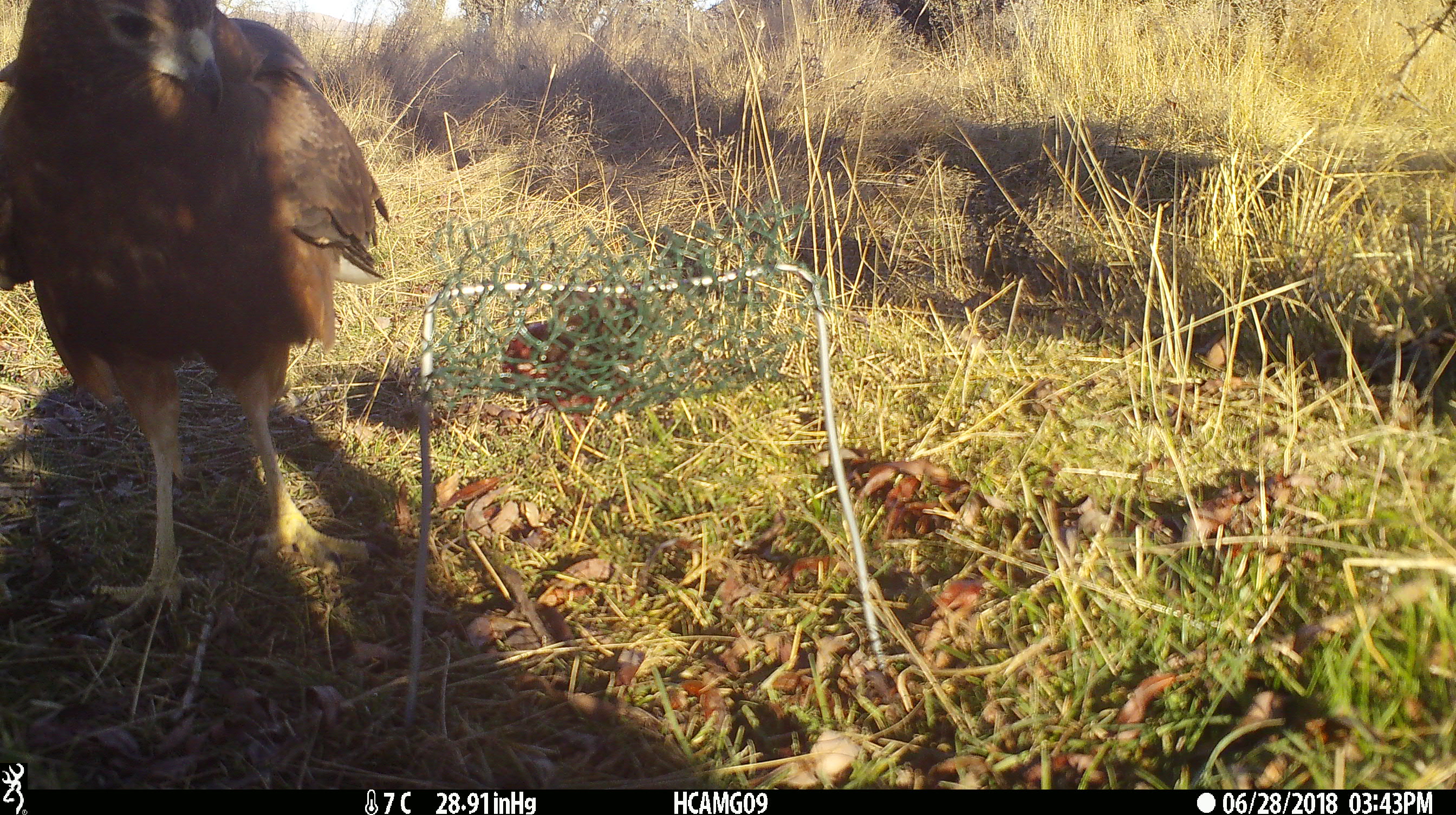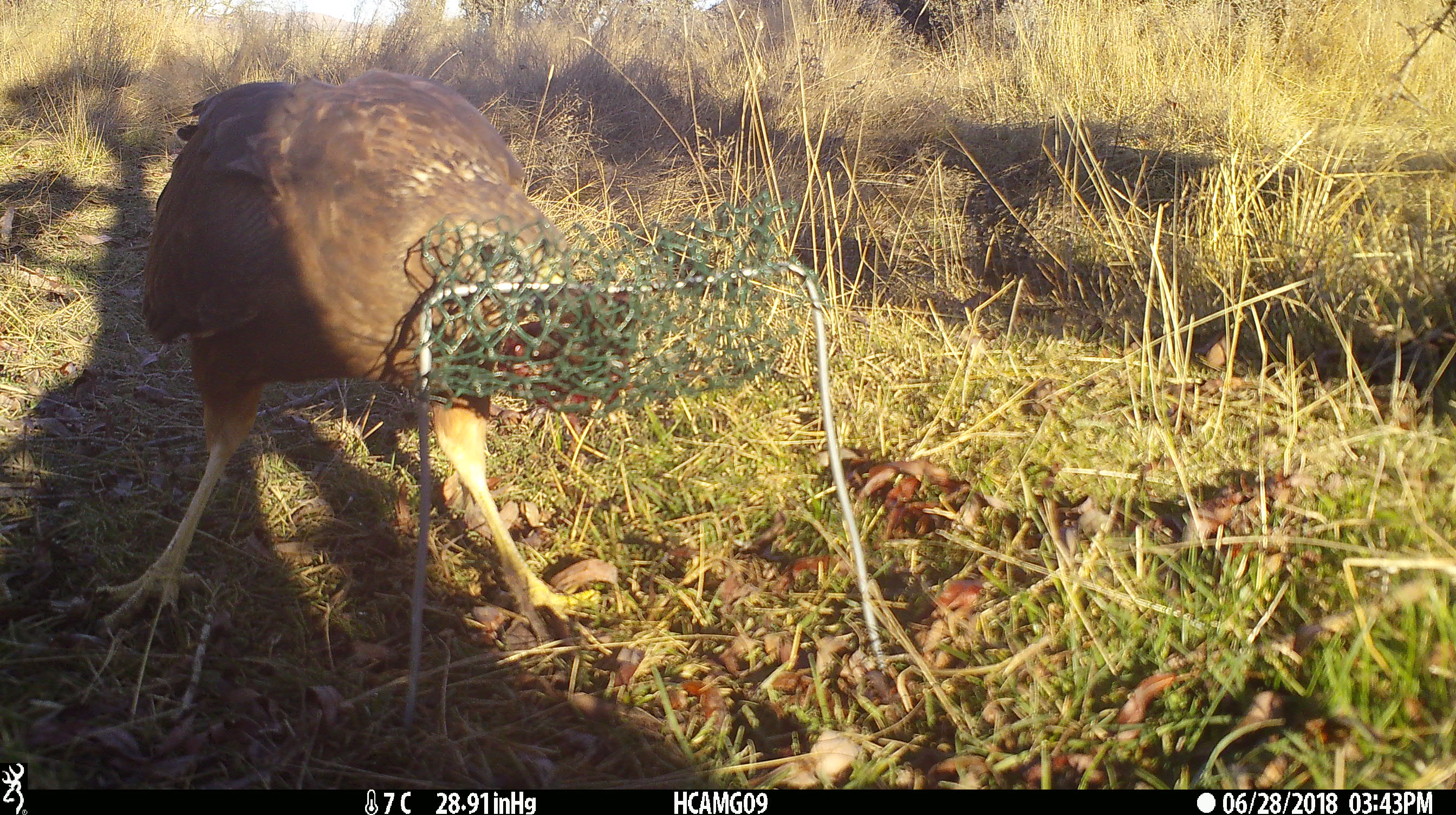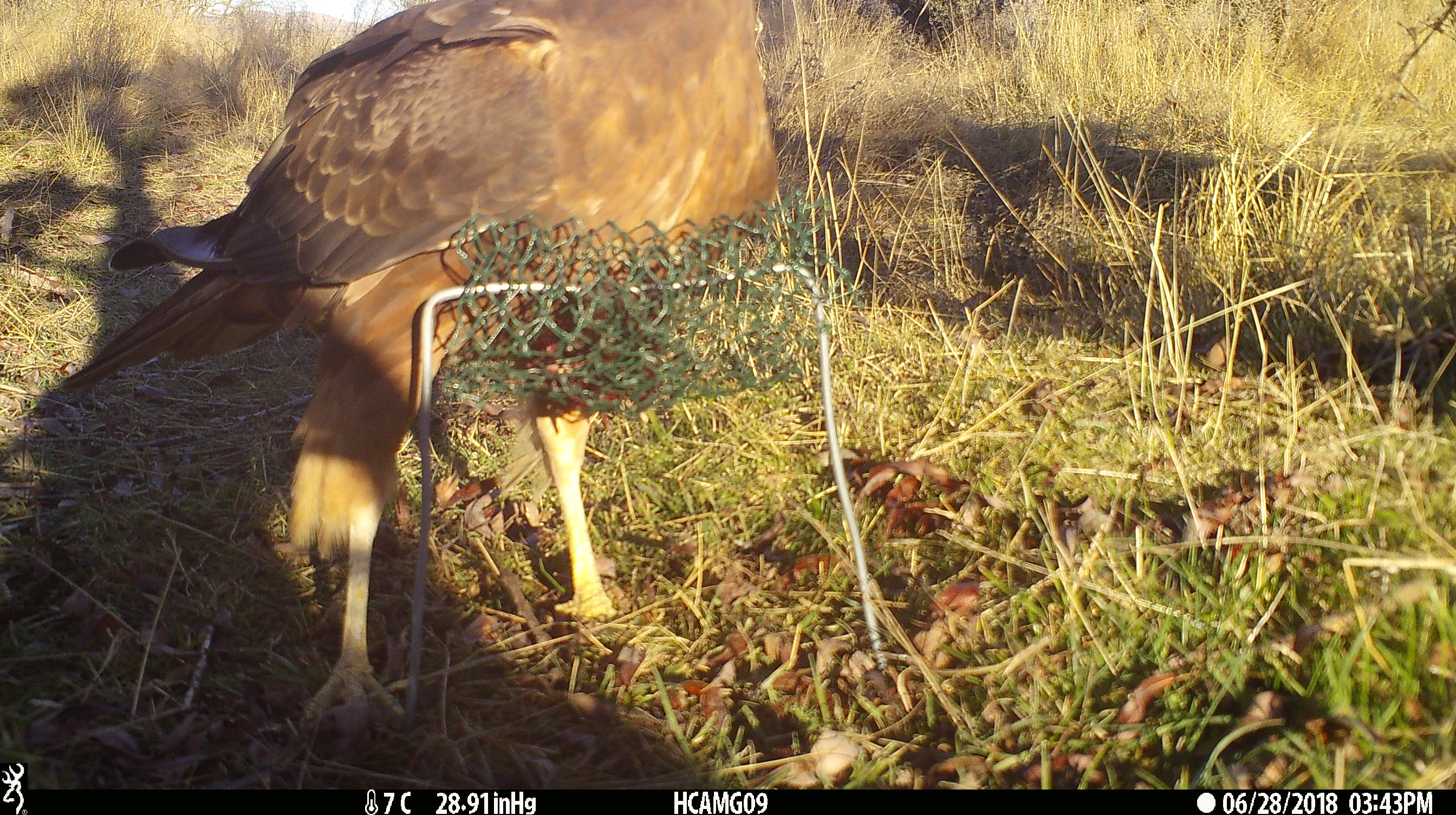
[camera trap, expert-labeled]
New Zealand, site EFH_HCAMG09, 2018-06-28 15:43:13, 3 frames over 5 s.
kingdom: Animalia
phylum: Chordata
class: Aves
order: Accipitriformes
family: Accipitridae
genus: Circus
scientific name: Circus approximans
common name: swamp harrier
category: harrier